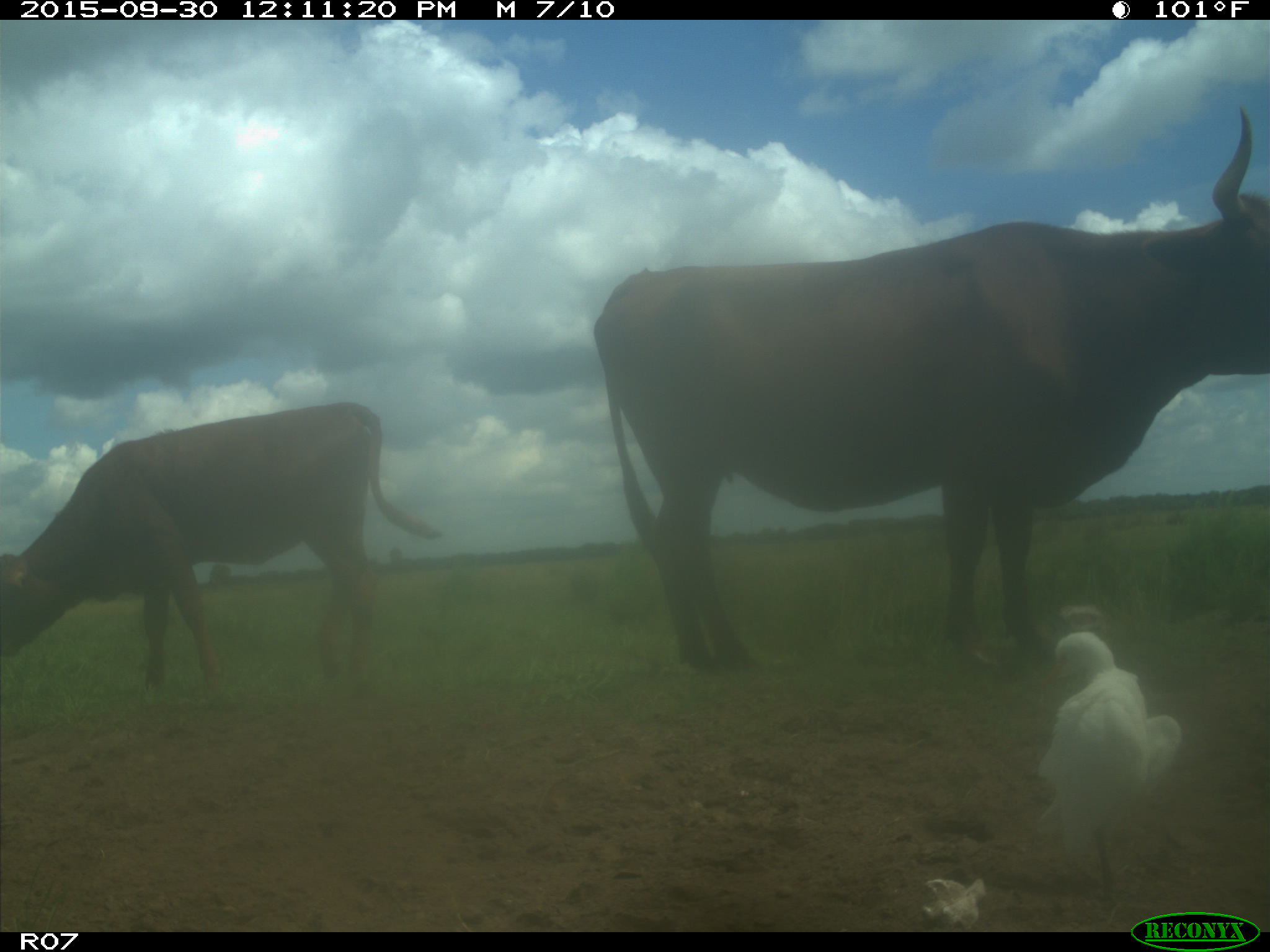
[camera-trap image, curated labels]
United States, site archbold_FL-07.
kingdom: Animalia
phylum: Chordata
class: Mammalia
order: Artiodactyla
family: Bovidae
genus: Bos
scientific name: Bos taurus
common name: domestic cow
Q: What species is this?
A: Bos taurus (domestic cow).